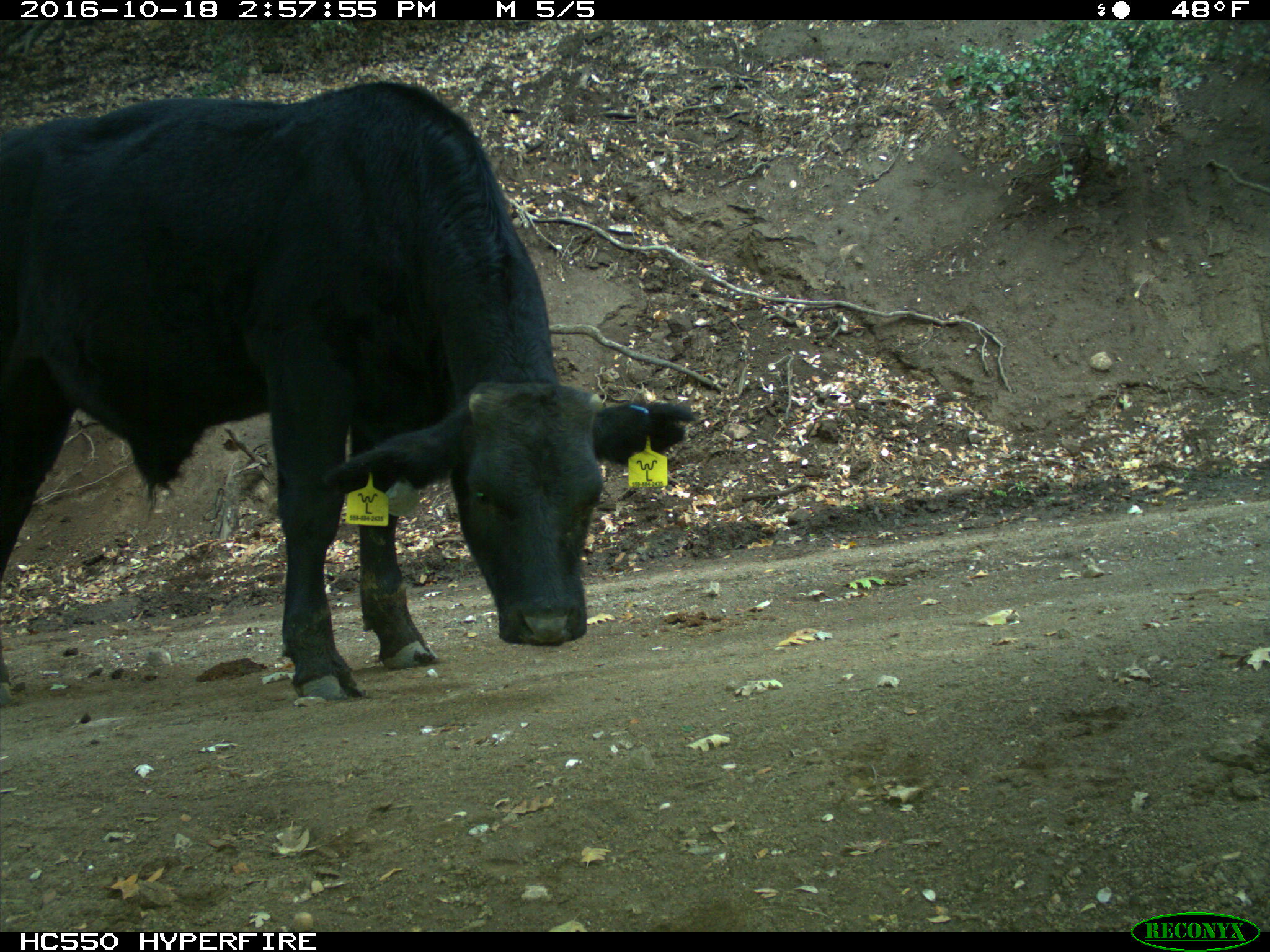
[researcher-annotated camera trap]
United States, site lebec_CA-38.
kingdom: Animalia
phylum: Chordata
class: Mammalia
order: Artiodactyla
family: Bovidae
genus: Bos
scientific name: Bos taurus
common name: domestic cow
Bos taurus (domestic cow).